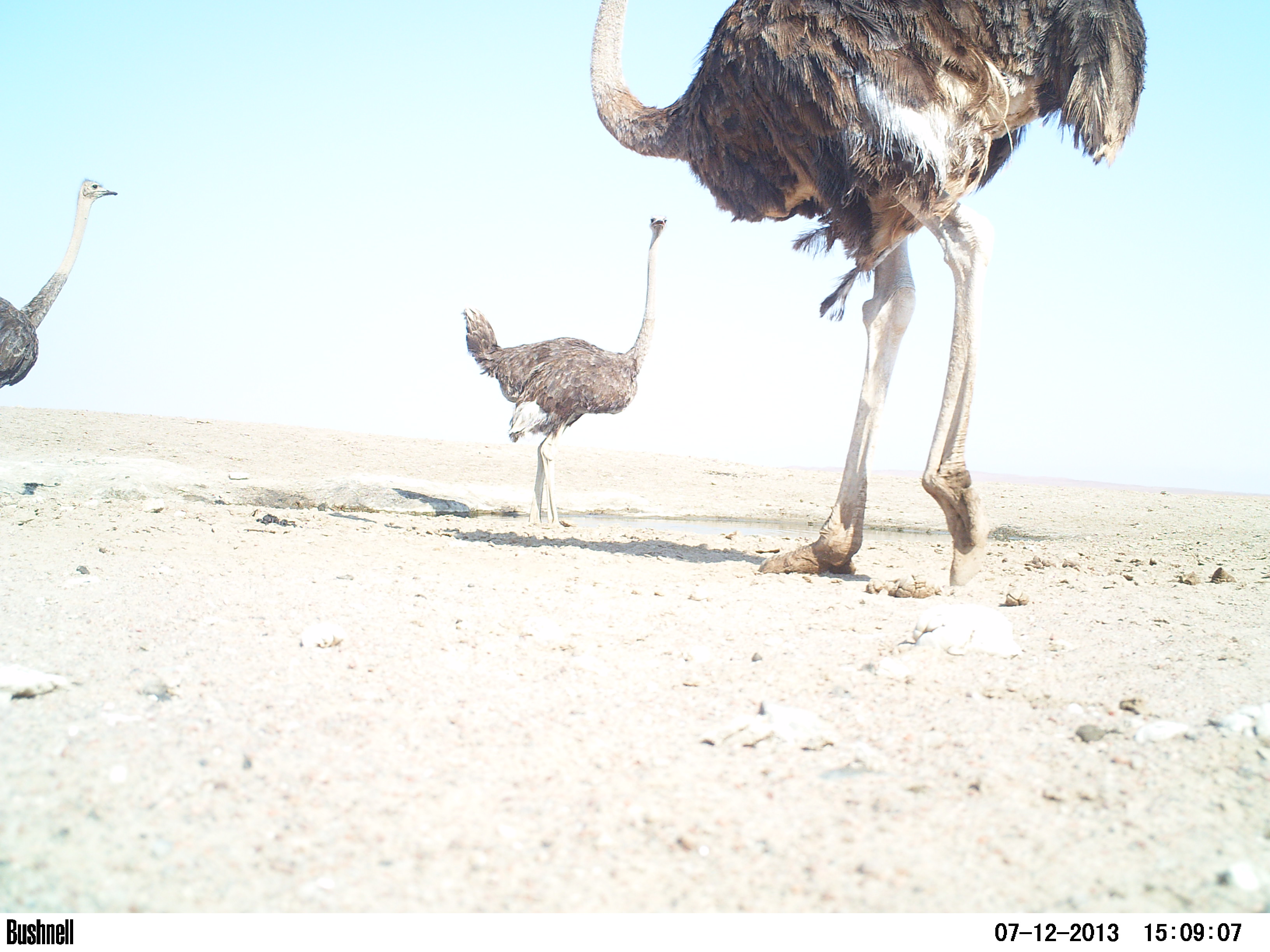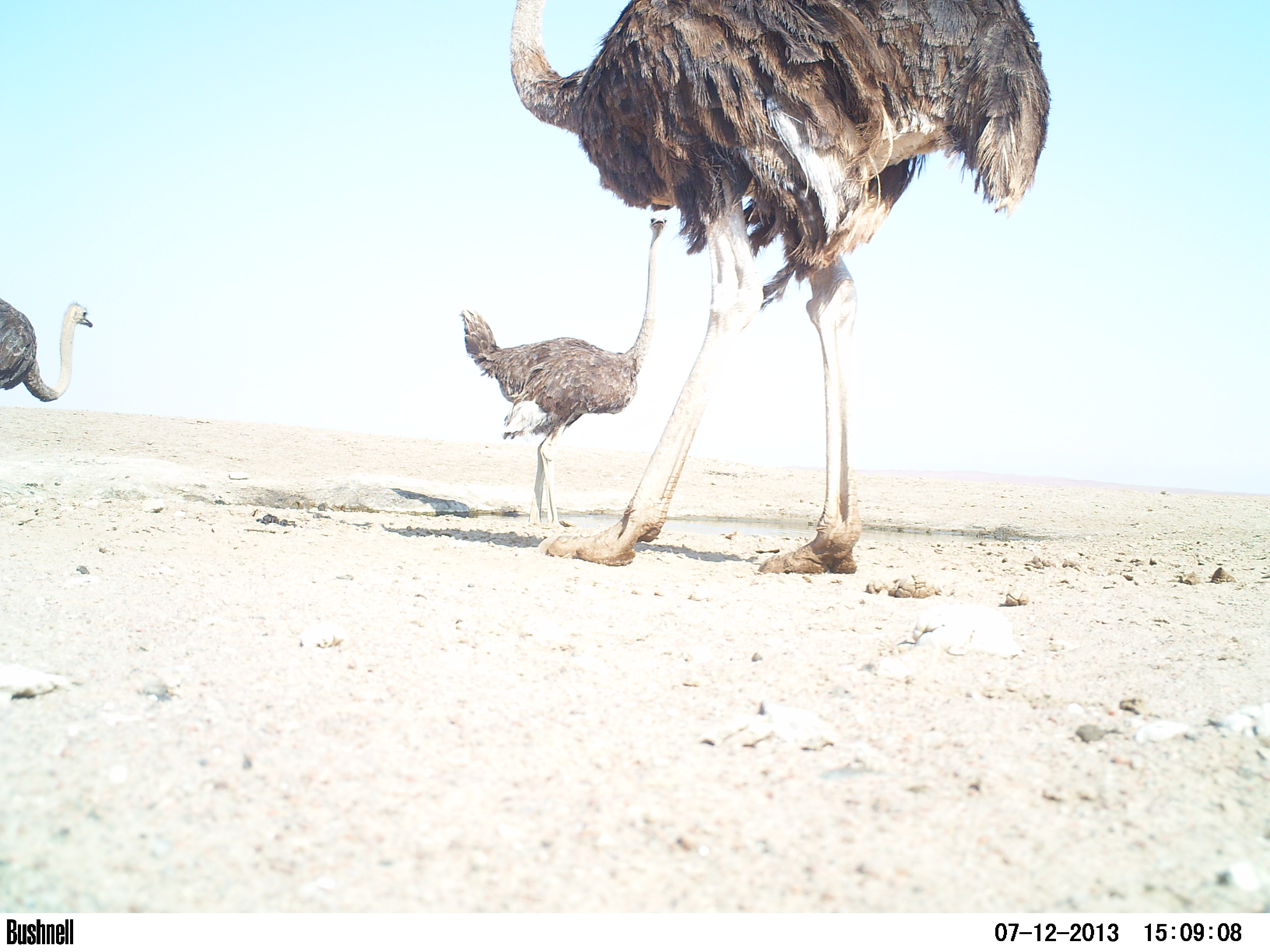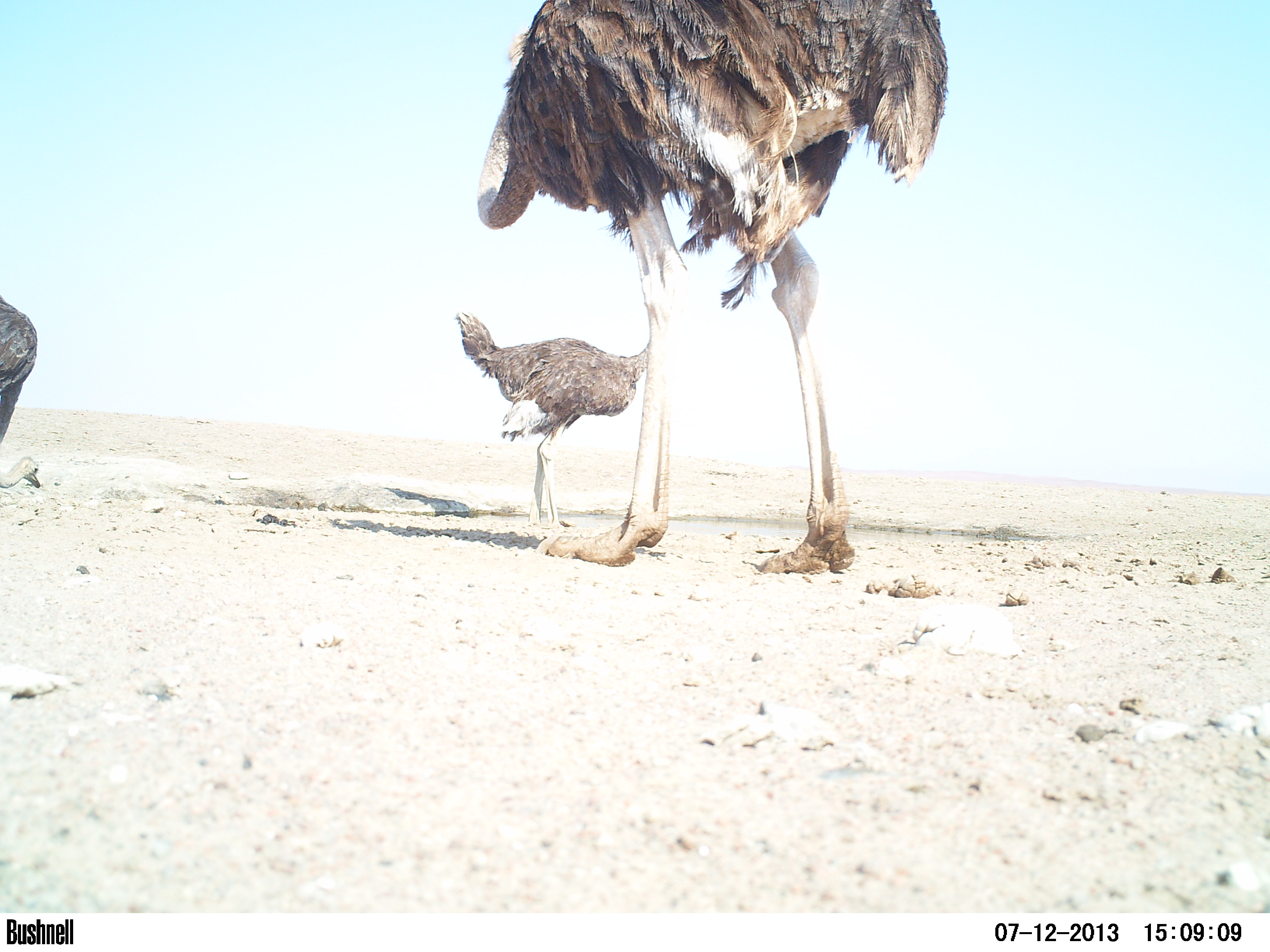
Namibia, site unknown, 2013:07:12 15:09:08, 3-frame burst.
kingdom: Animalia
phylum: Chordata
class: Aves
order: Struthioniformes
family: Struthionidae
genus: Struthio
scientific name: Struthio camelus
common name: common ostrich